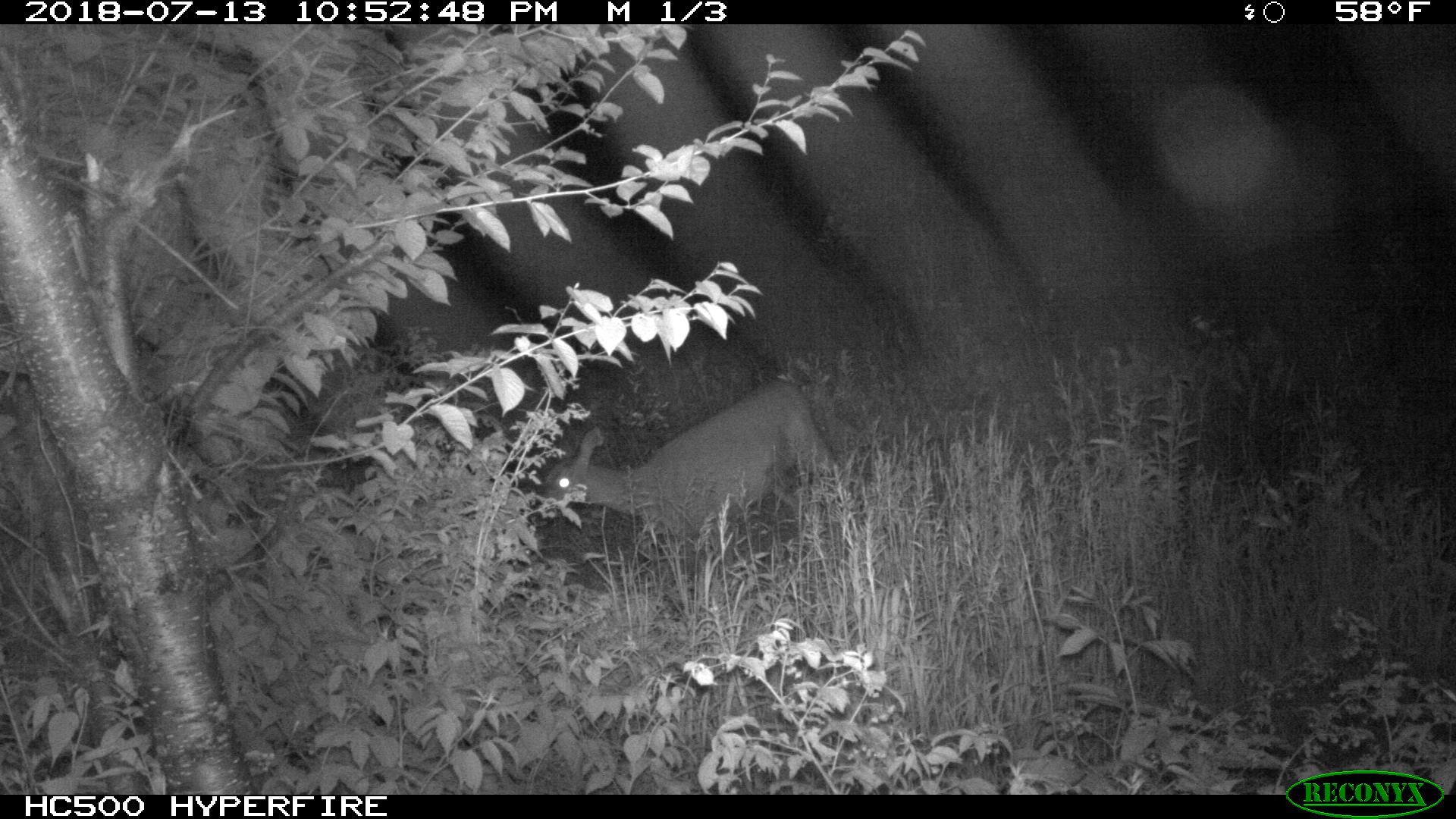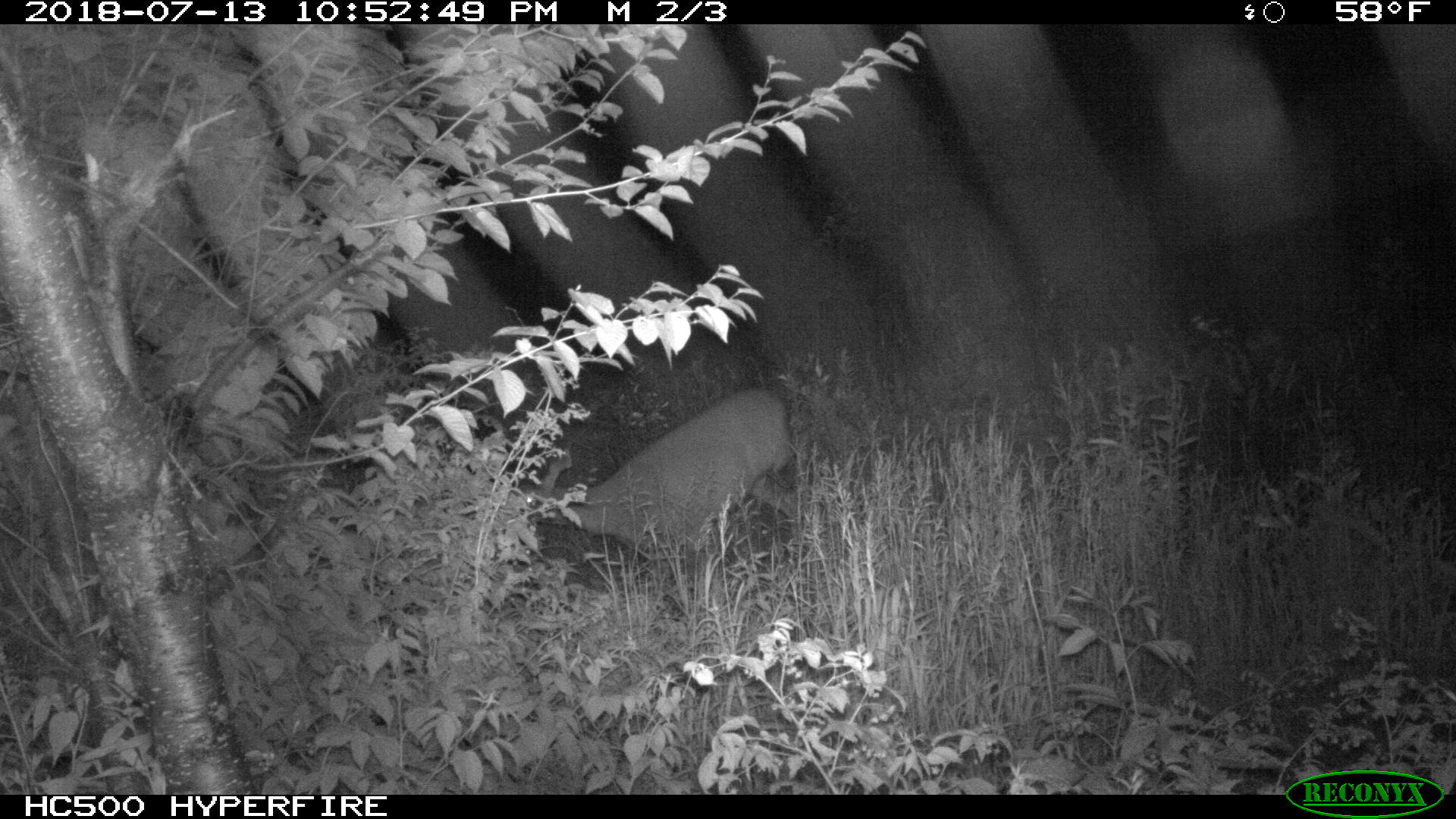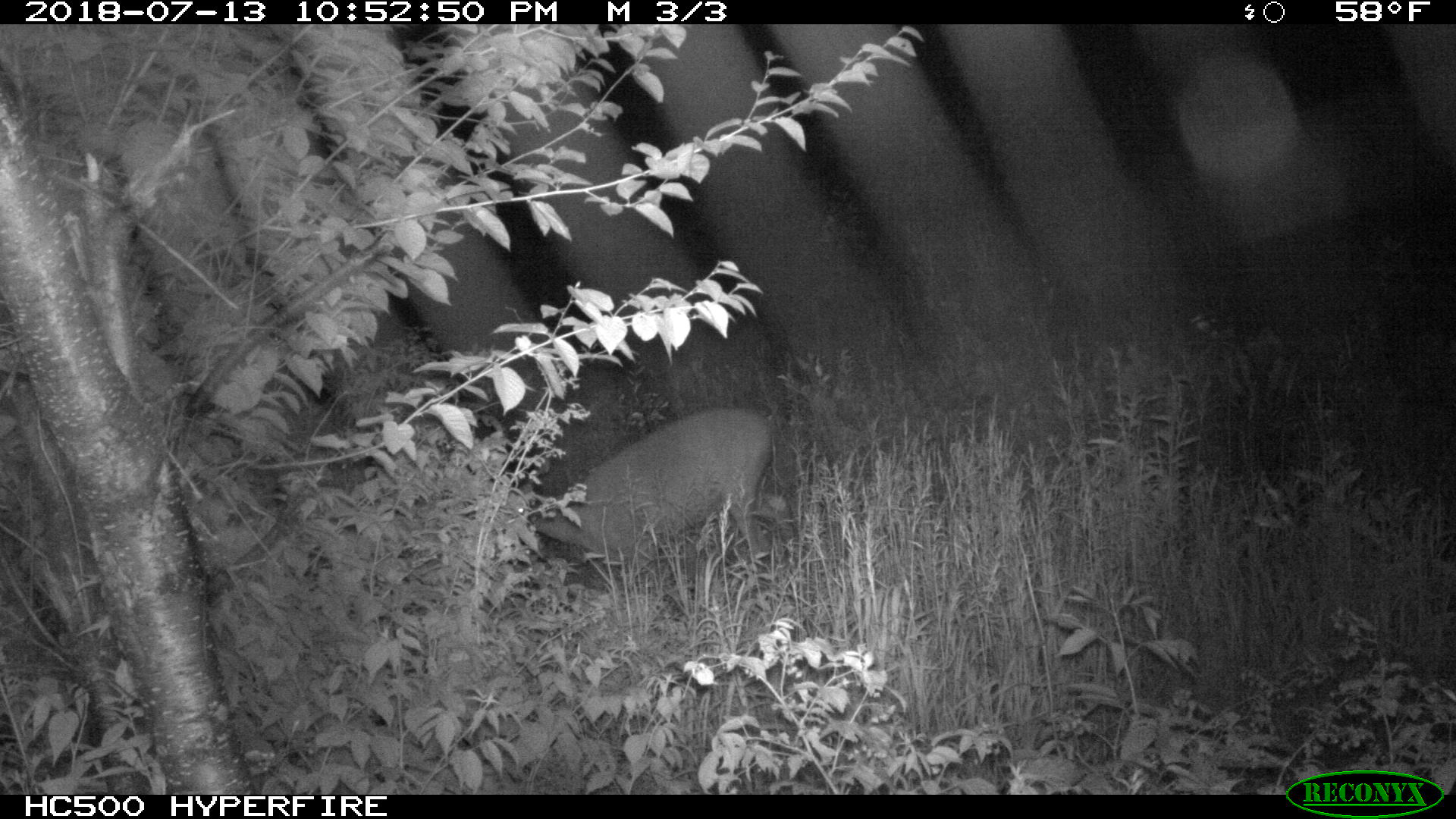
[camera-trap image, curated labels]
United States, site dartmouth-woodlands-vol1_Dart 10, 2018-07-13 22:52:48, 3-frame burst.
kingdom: Animalia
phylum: Chordata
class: Mammalia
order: Artiodactyla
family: Cervidae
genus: Odocoileus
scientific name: Odocoileus virginianus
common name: white-tailed deer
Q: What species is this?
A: White-tailed deer (Odocoileus virginianus).